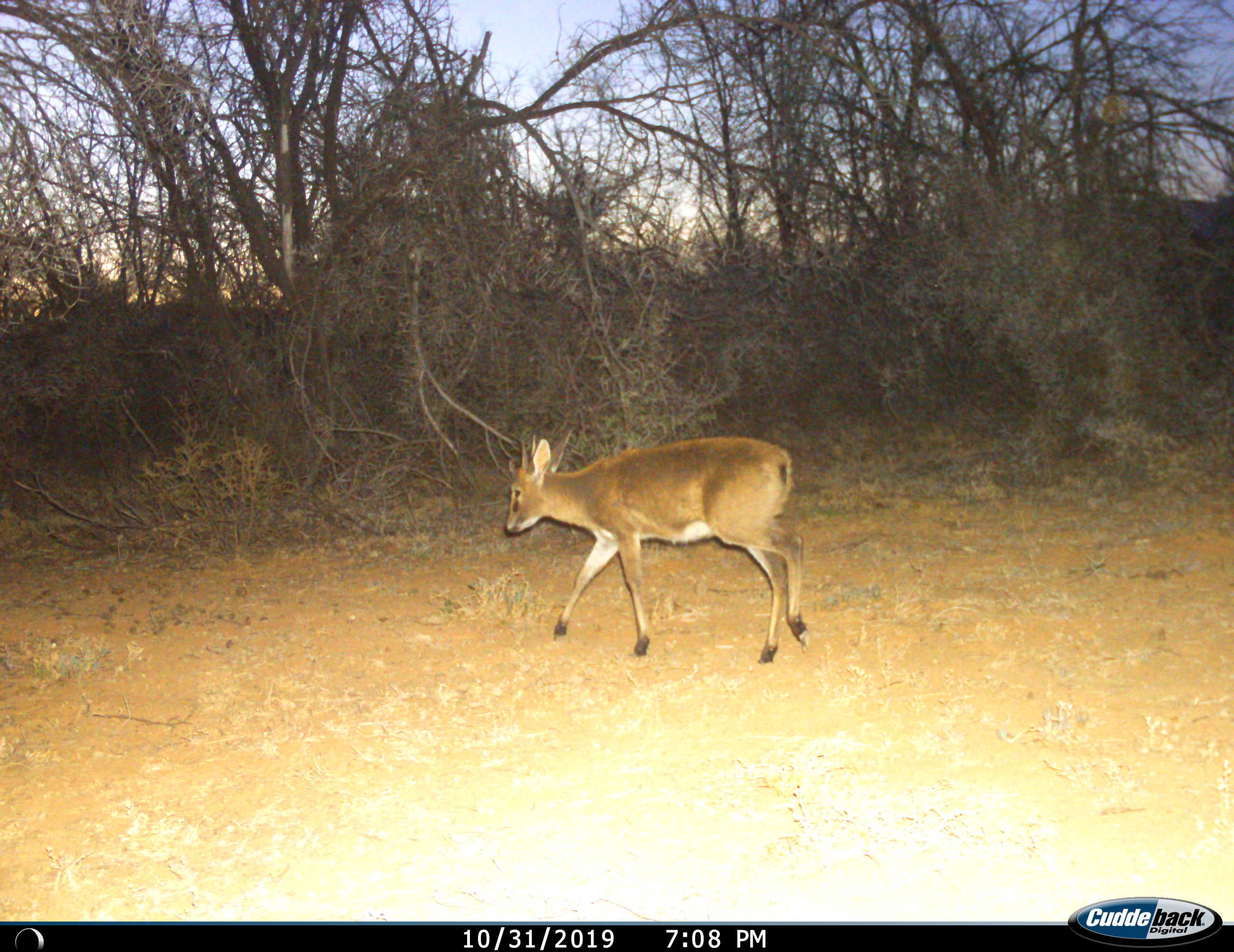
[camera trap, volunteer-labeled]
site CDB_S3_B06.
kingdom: Animalia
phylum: Chordata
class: Mammalia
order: Artiodactyla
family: Bovidae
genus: Sylvicapra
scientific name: Sylvicapra grimmia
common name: common duiker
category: duikercommongrey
Duikercommongrey (common duiker) (Sylvicapra grimmia), count 1. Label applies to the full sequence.